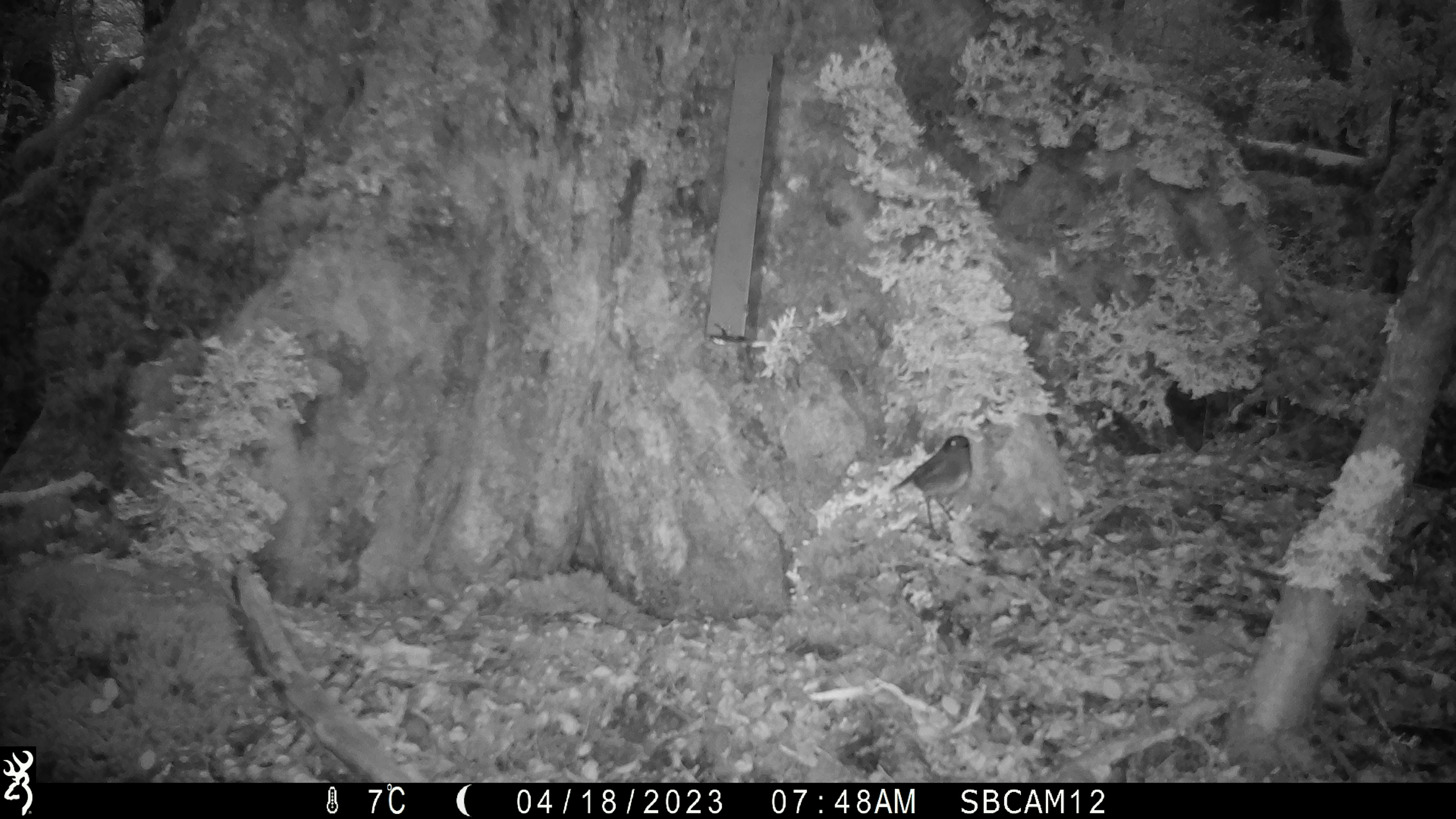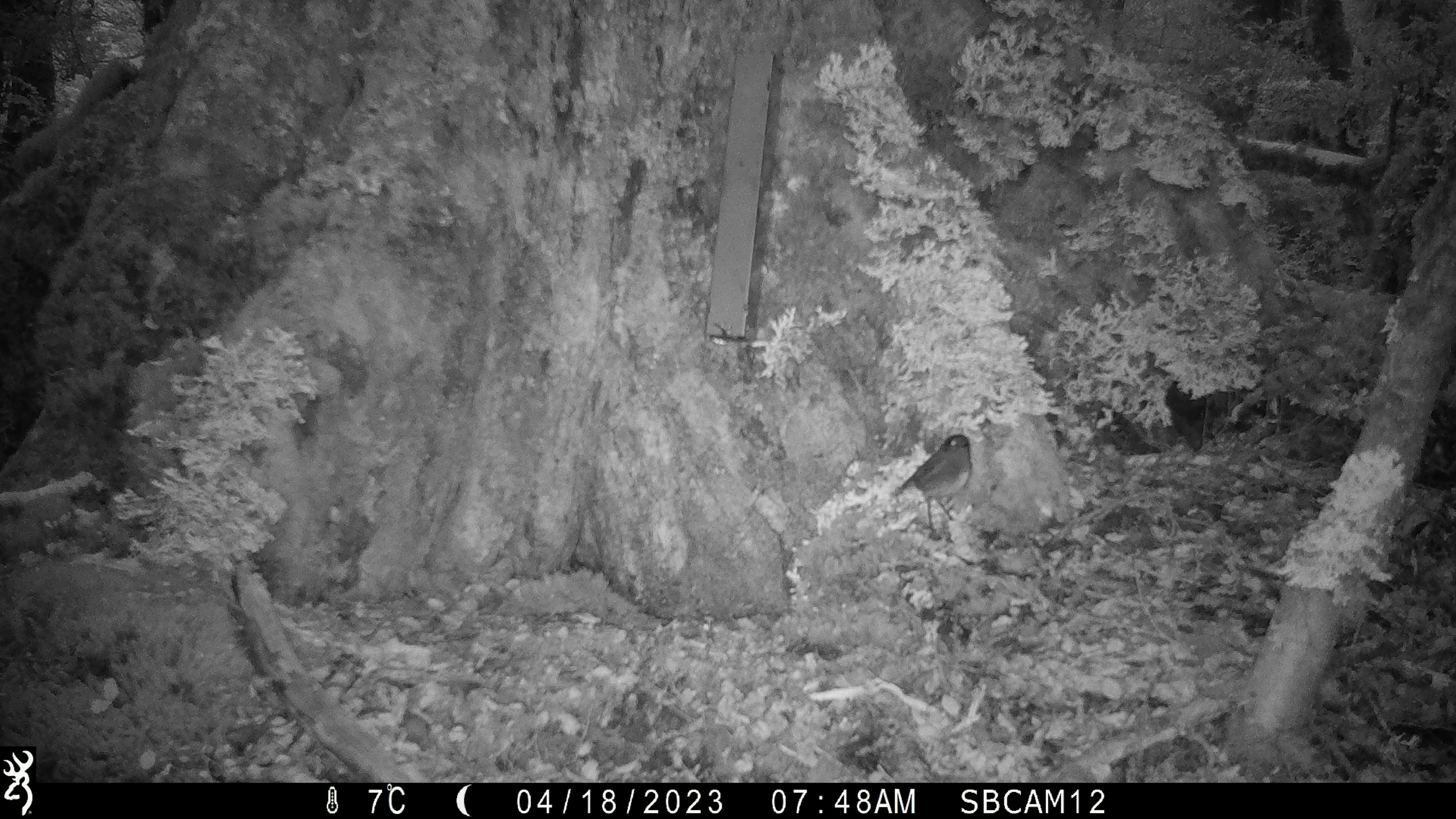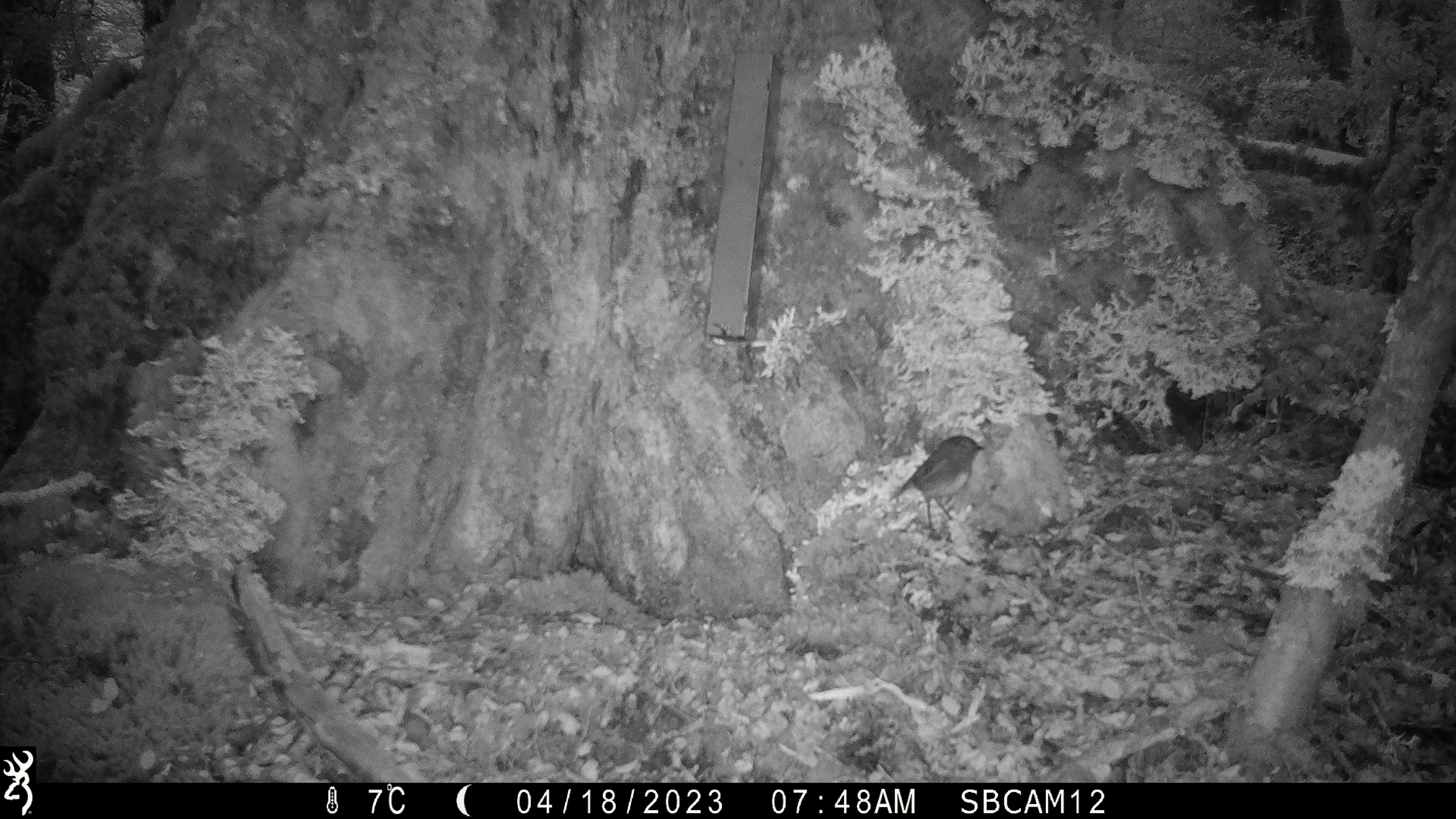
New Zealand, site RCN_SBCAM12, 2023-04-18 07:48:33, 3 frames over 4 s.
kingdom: Animalia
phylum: Chordata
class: Aves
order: Passeriformes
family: Petroicidae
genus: Petroica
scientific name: Petroica australis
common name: new zealand robin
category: robin